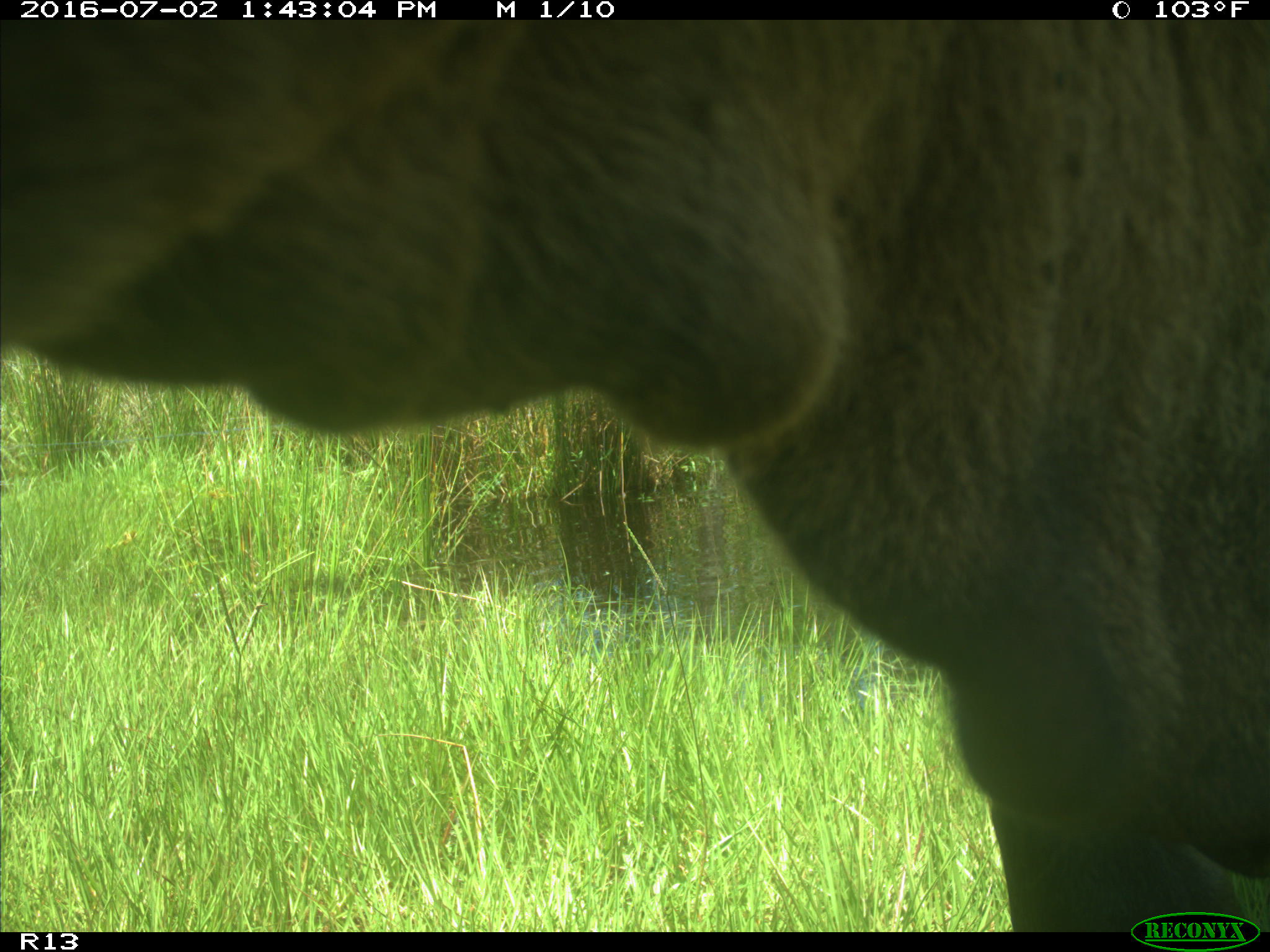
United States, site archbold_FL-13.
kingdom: Animalia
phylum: Chordata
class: Mammalia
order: Artiodactyla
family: Bovidae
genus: Bos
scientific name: Bos taurus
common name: domestic cow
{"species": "Bos taurus (domestic cow)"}